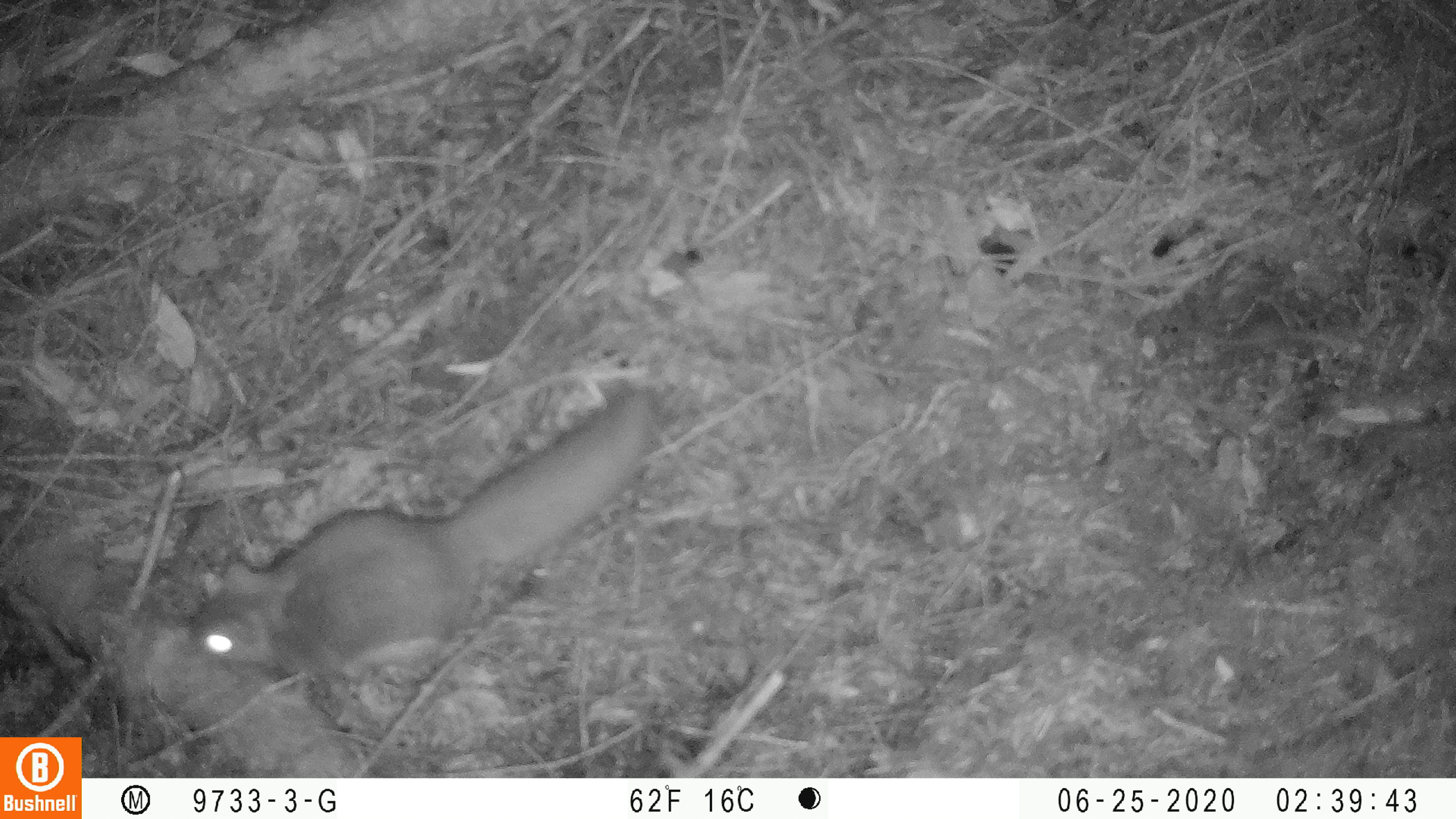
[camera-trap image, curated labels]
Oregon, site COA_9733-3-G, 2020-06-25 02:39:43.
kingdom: Animalia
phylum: Chordata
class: Mammalia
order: Rodentia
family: Sciuridae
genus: Glaucomys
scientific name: Glaucomys oregonensis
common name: humboldt's flying squirrel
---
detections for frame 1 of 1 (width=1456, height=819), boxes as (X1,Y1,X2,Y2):
humboldt's flying squirrel: (176,368,674,703)